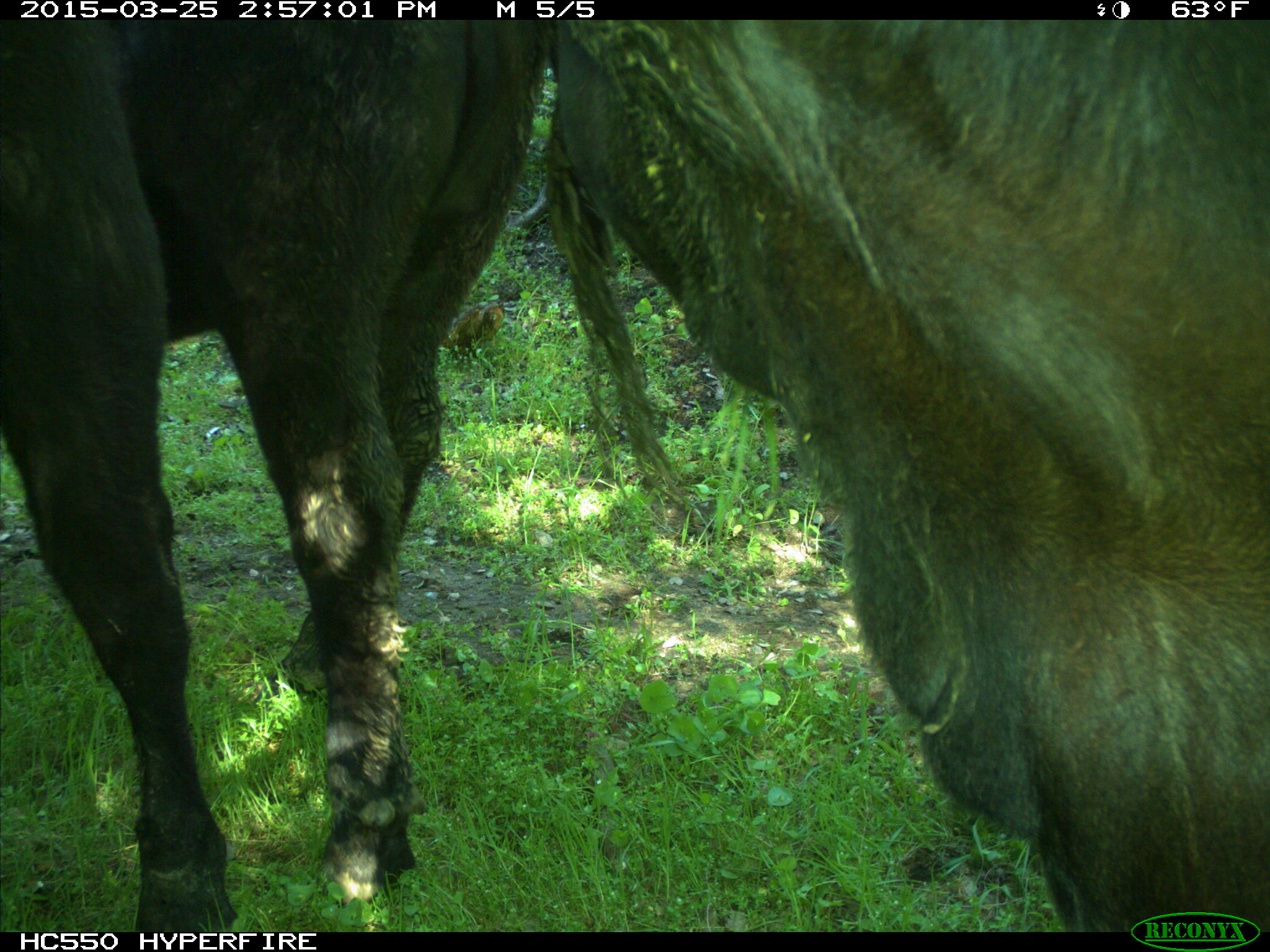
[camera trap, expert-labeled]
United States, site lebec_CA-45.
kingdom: Animalia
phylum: Chordata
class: Mammalia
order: Artiodactyla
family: Bovidae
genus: Bos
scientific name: Bos taurus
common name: domestic cow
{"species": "Bos taurus (domestic cow)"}